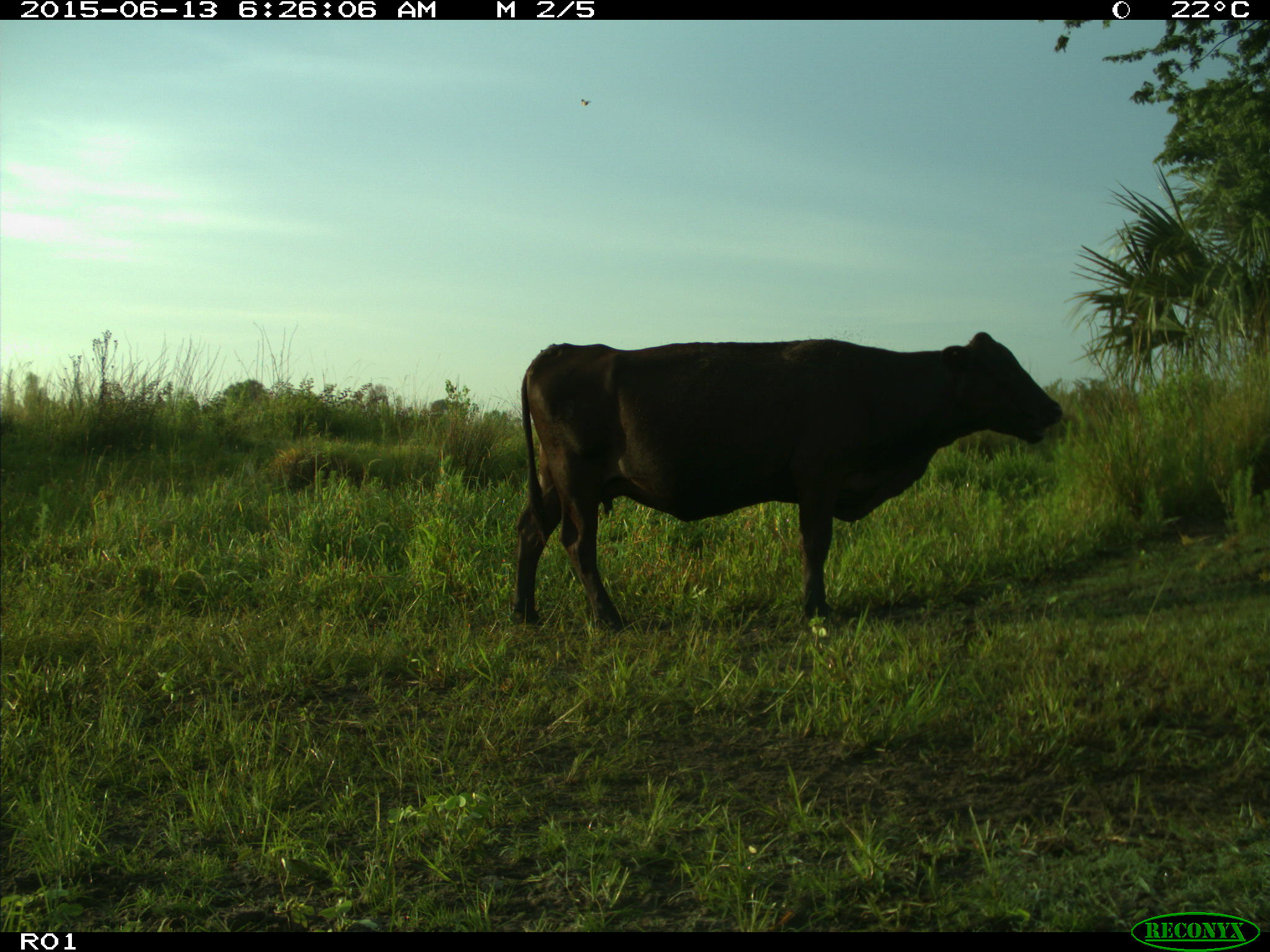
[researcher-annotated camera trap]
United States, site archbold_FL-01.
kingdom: Animalia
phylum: Chordata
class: Mammalia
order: Artiodactyla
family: Bovidae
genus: Bos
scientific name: Bos taurus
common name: domestic cow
Bos taurus (domestic cow).